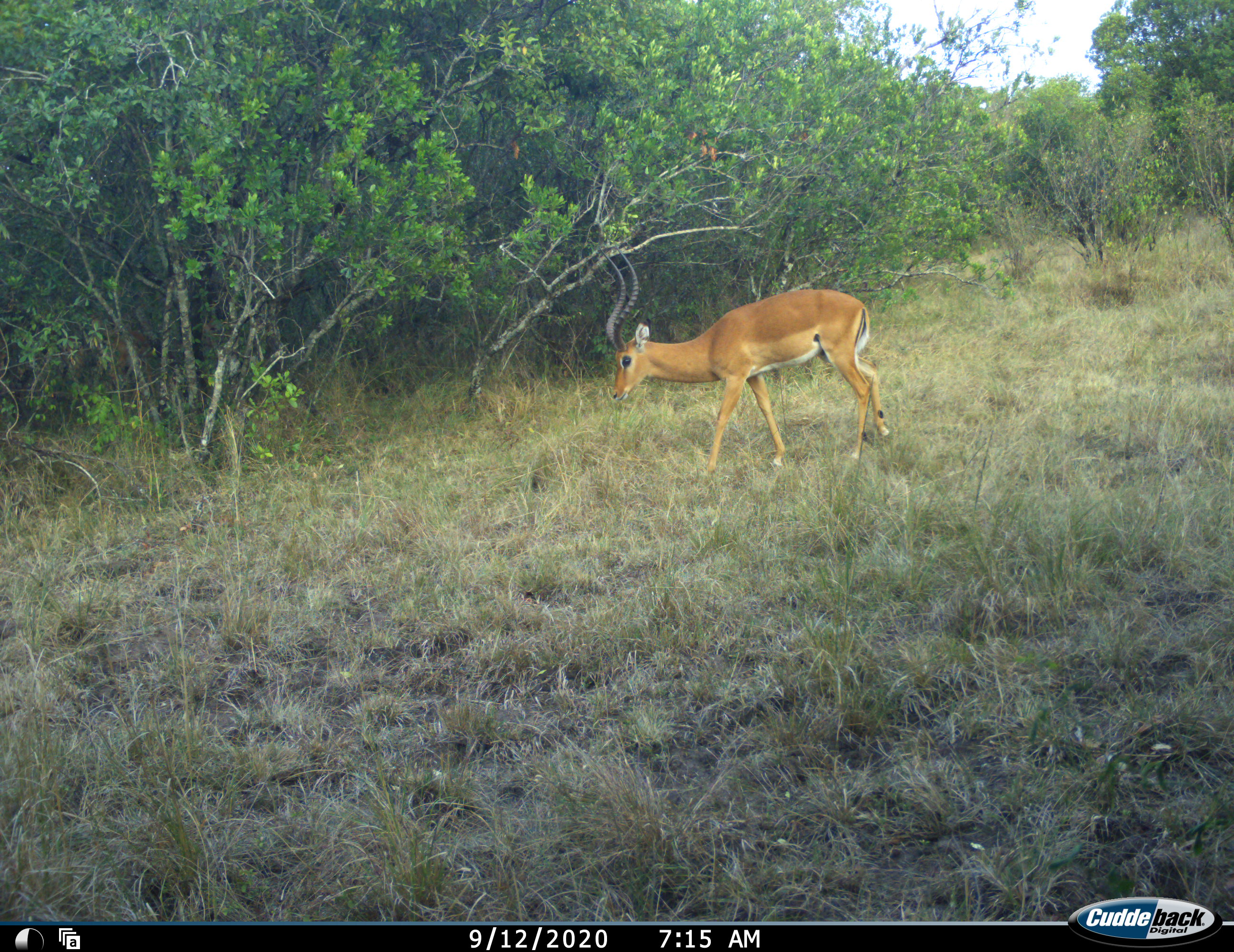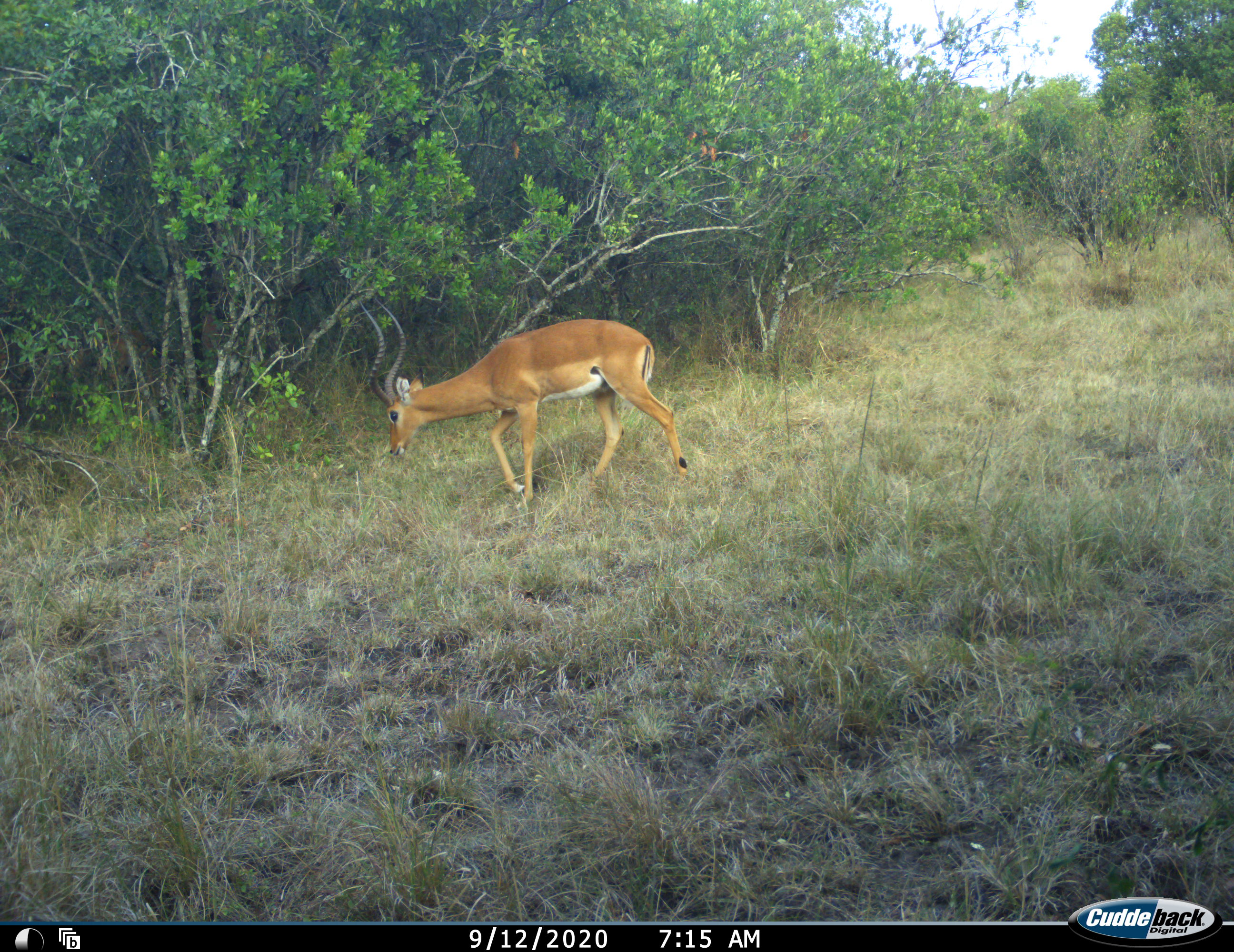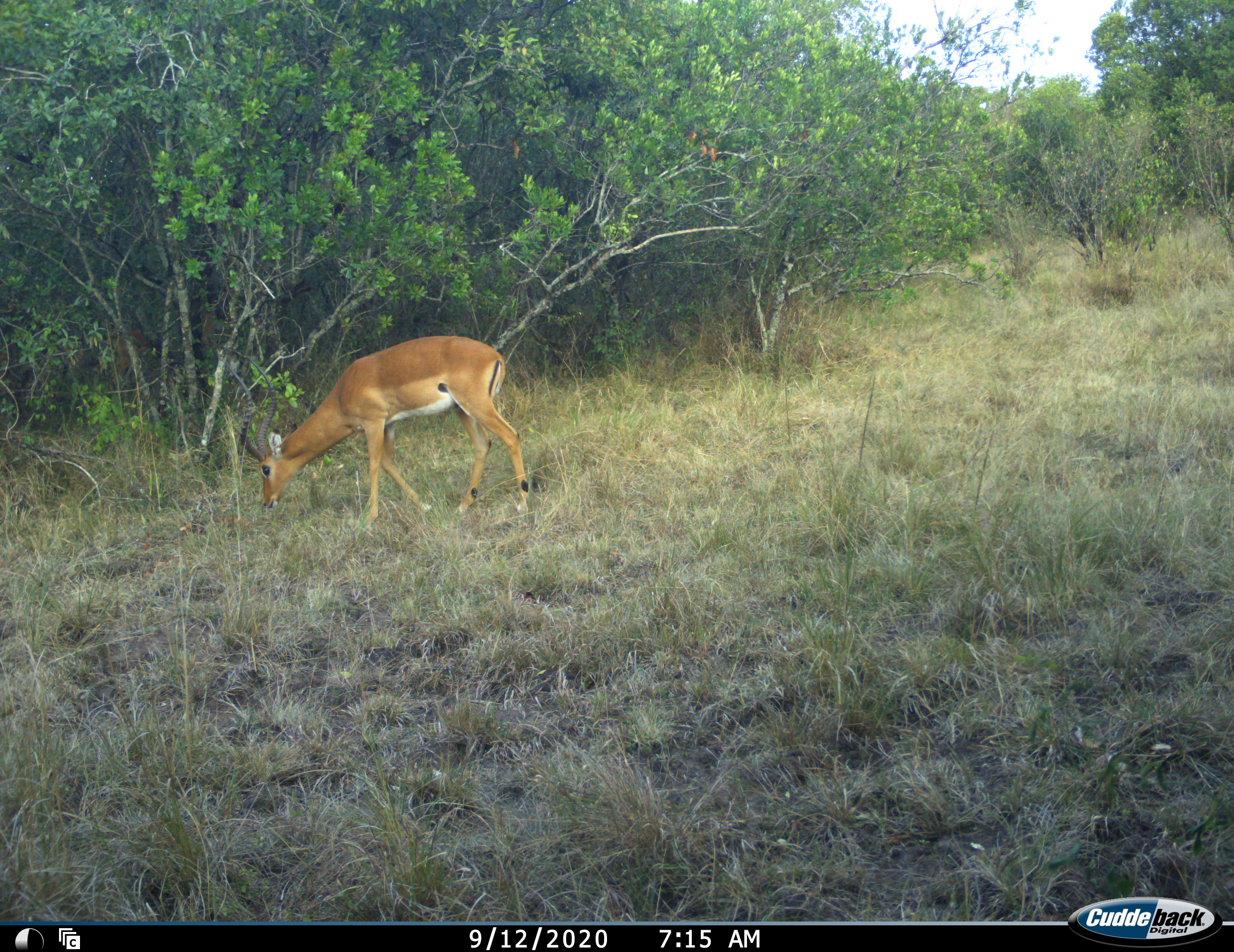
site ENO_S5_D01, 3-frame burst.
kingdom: Animalia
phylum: Chordata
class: Mammalia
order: Artiodactyla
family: Bovidae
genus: Aepyceros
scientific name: Aepyceros melampus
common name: impala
Impala (Aepyceros melampus), count 1. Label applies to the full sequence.